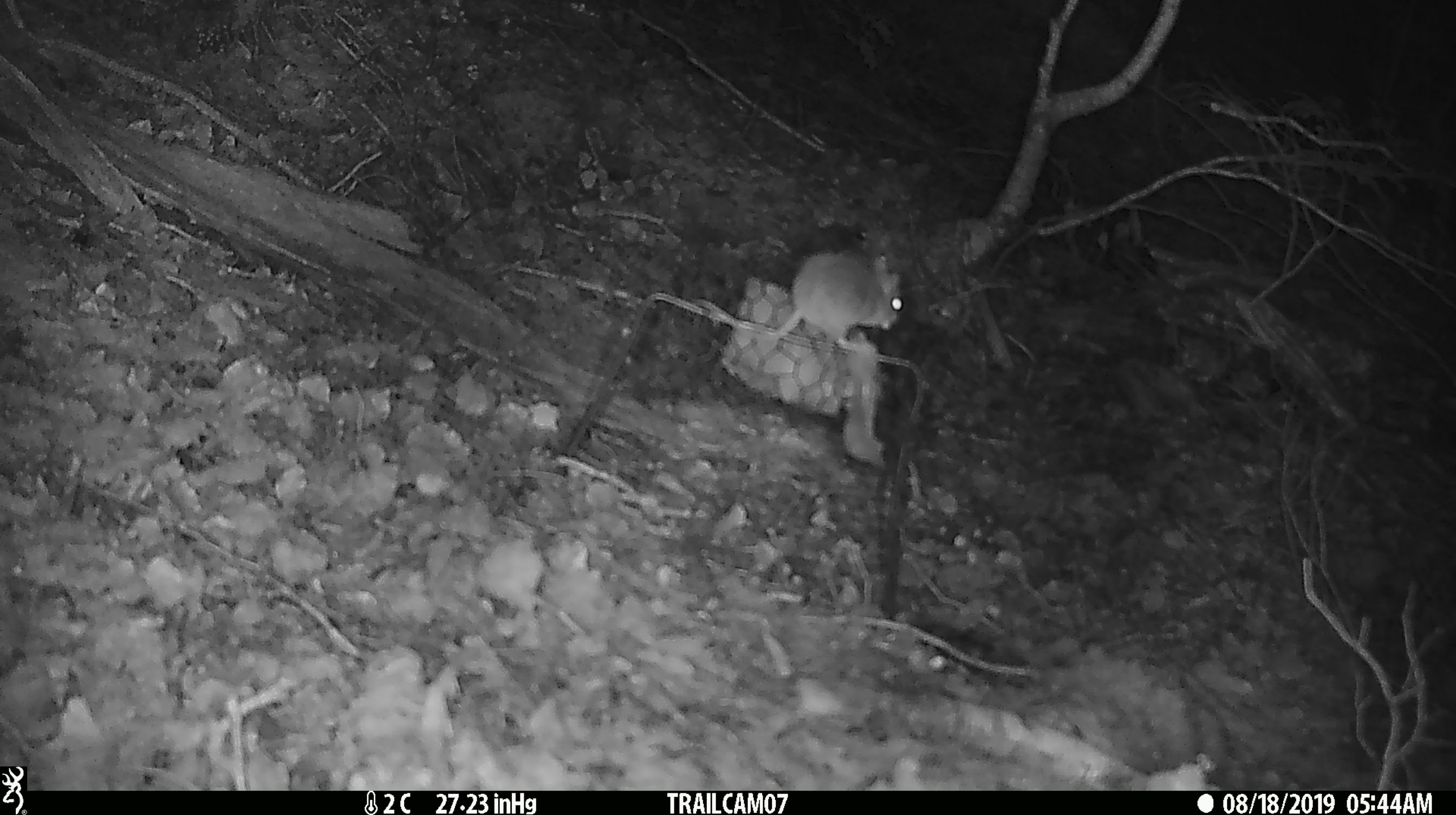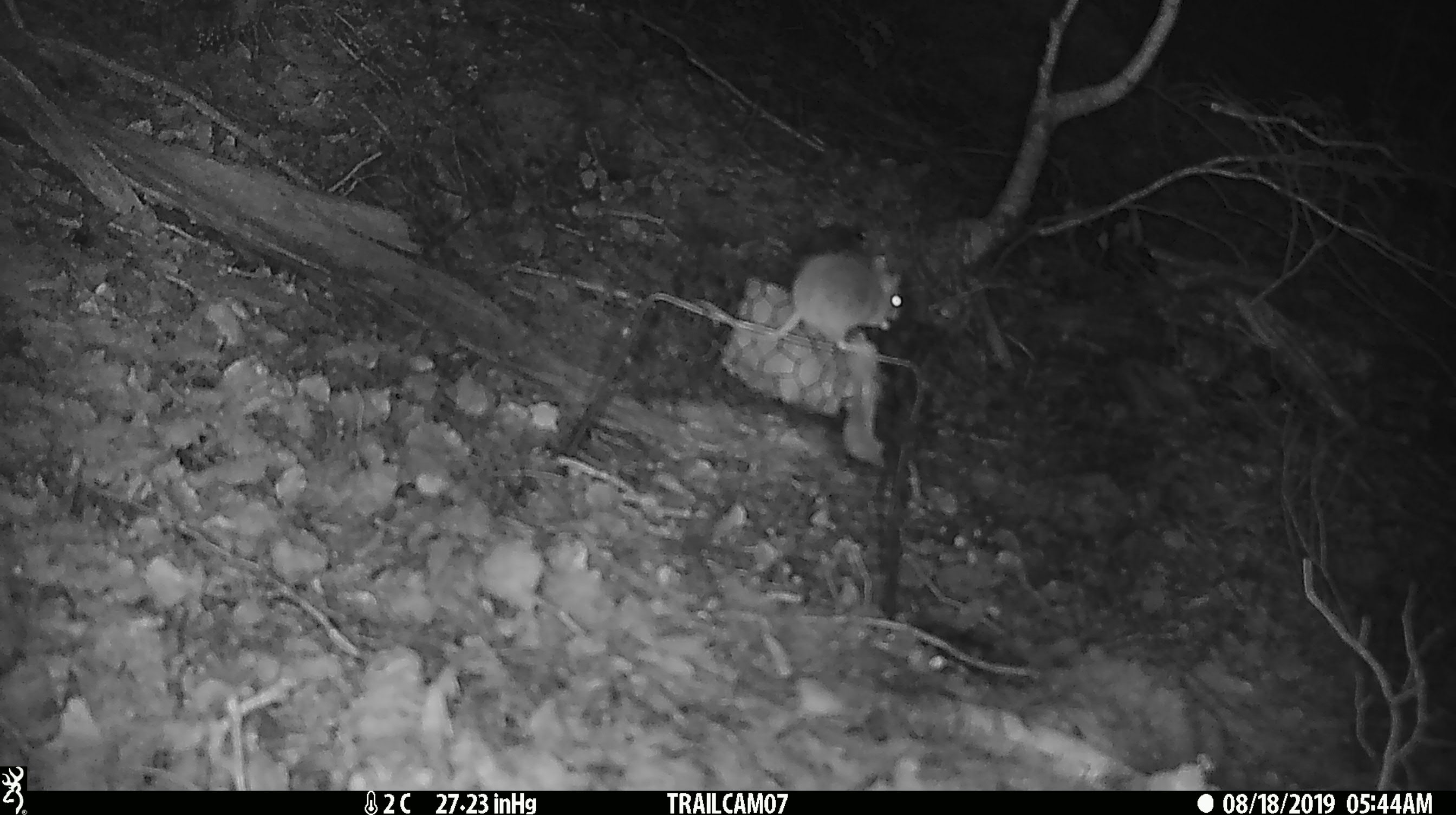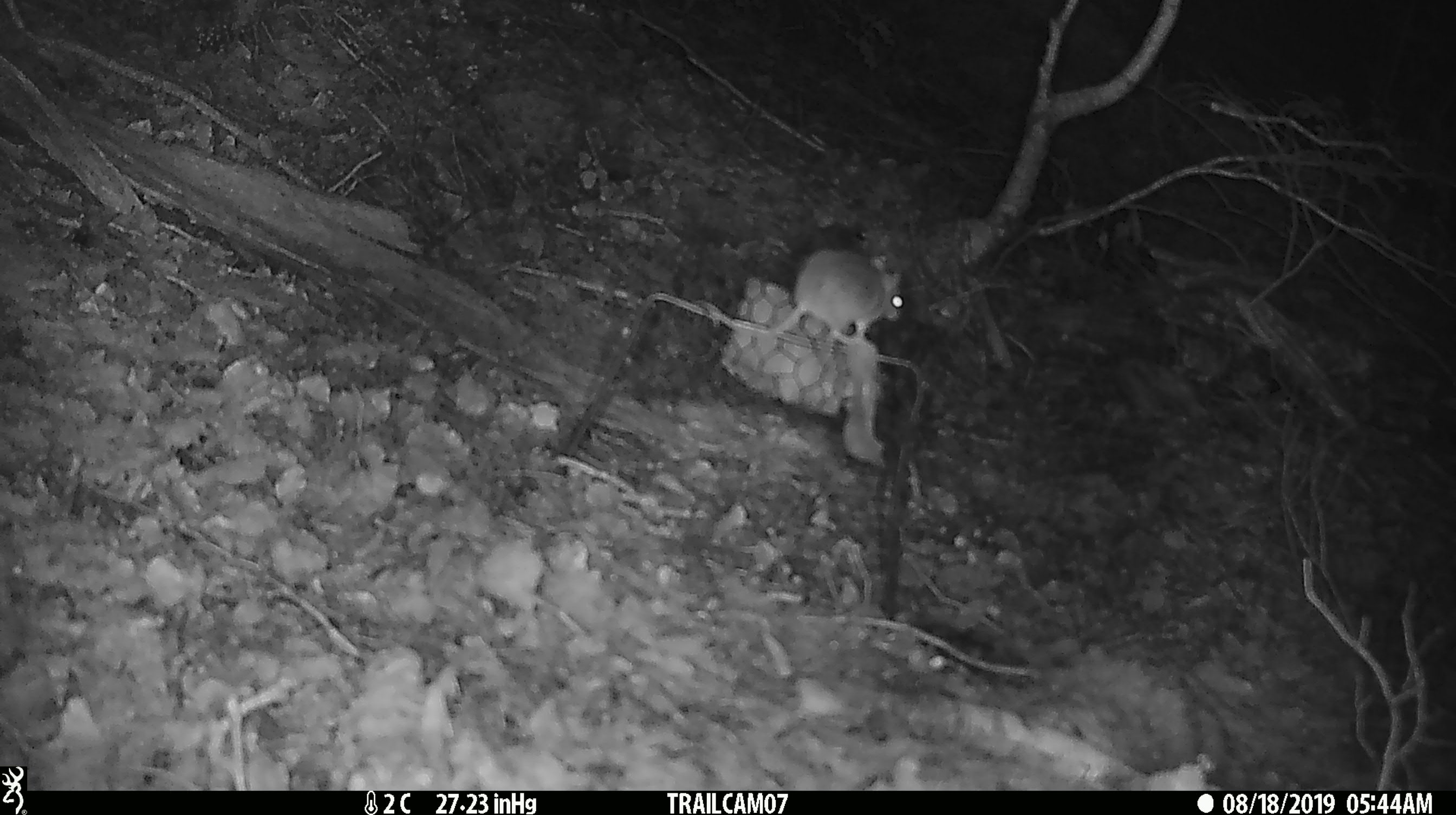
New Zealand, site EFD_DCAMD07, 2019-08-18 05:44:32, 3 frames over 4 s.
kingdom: Animalia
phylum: Chordata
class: Mammalia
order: Rodentia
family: Muridae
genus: Mus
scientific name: Mus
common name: mouse